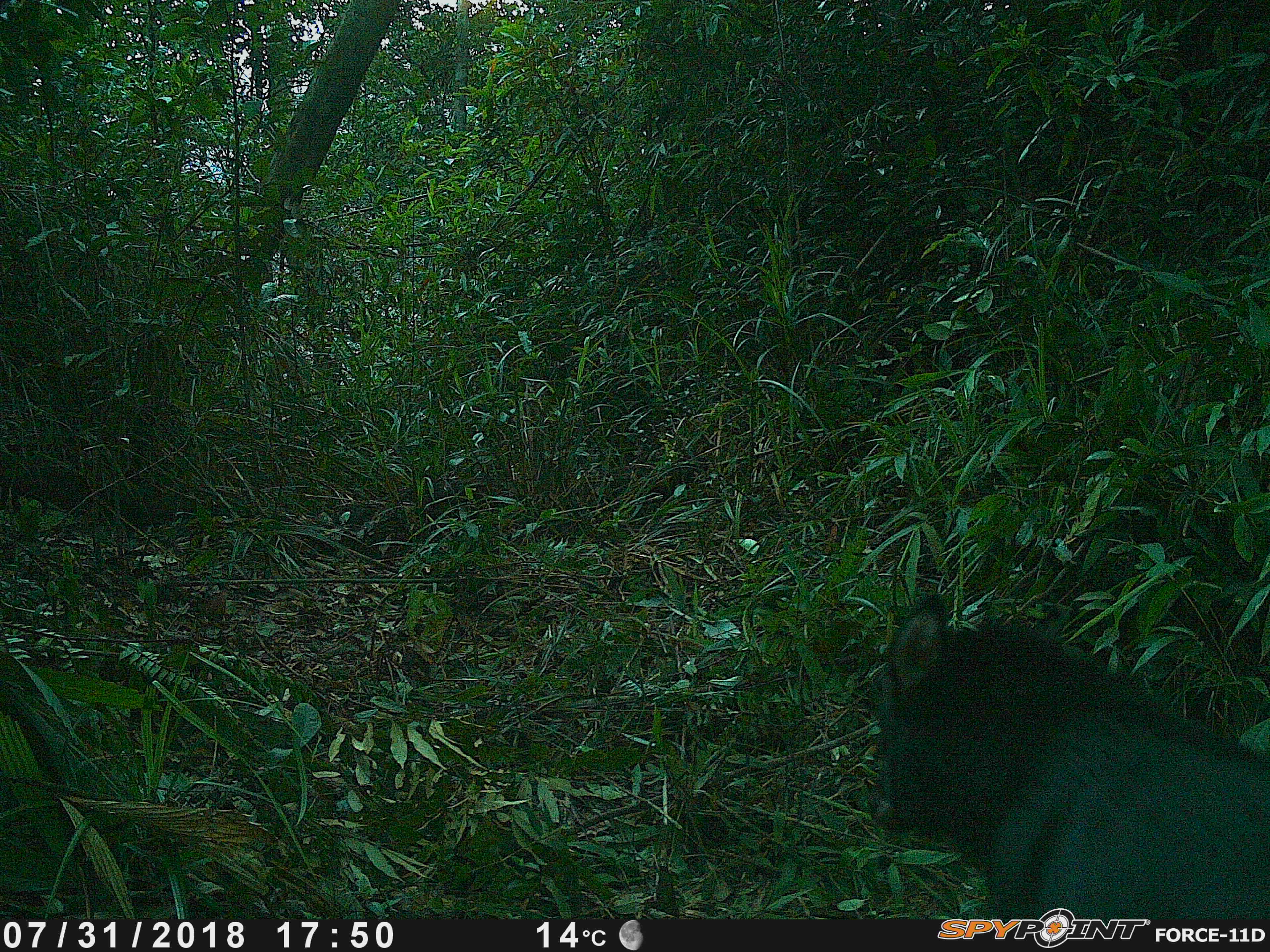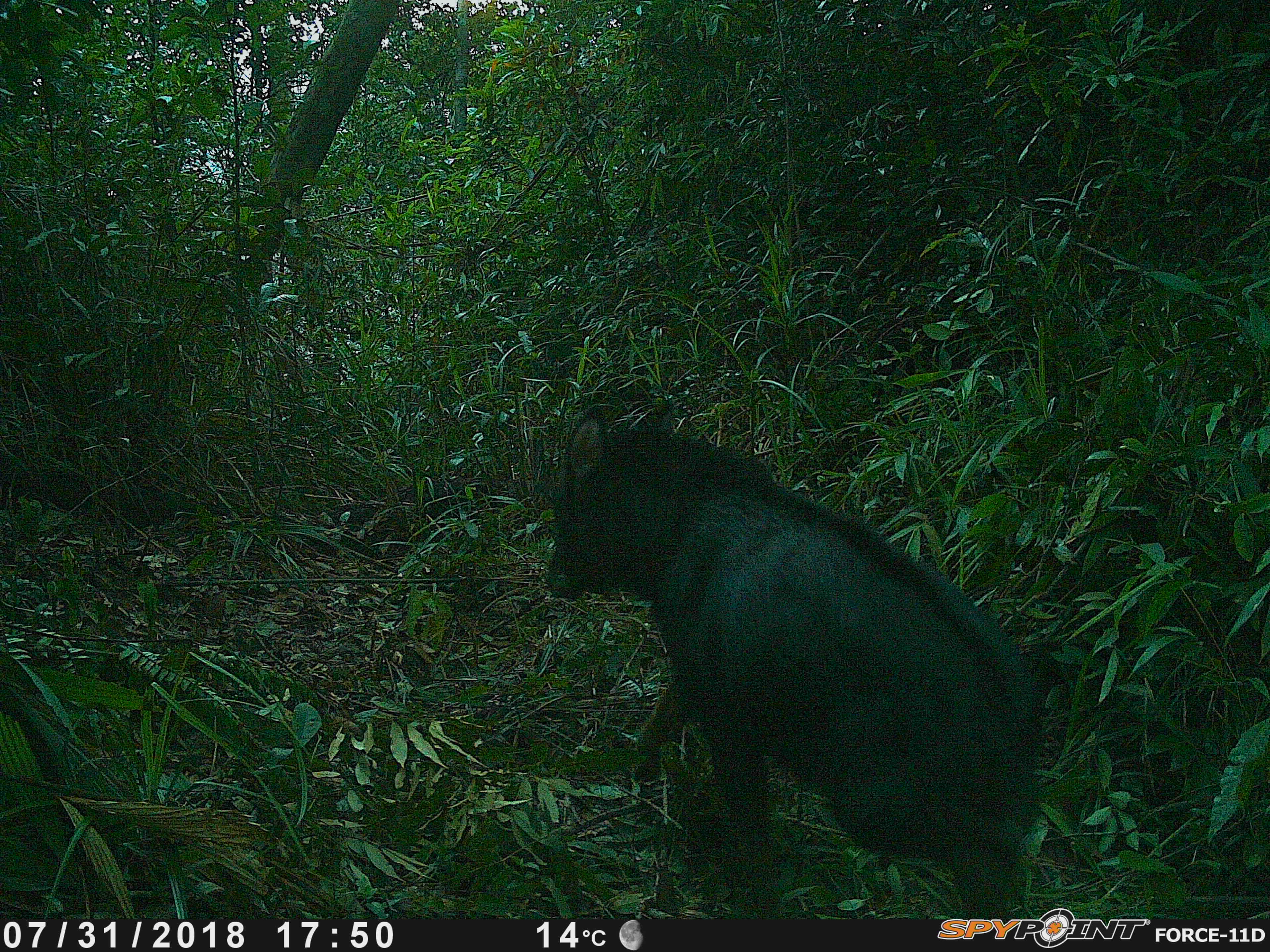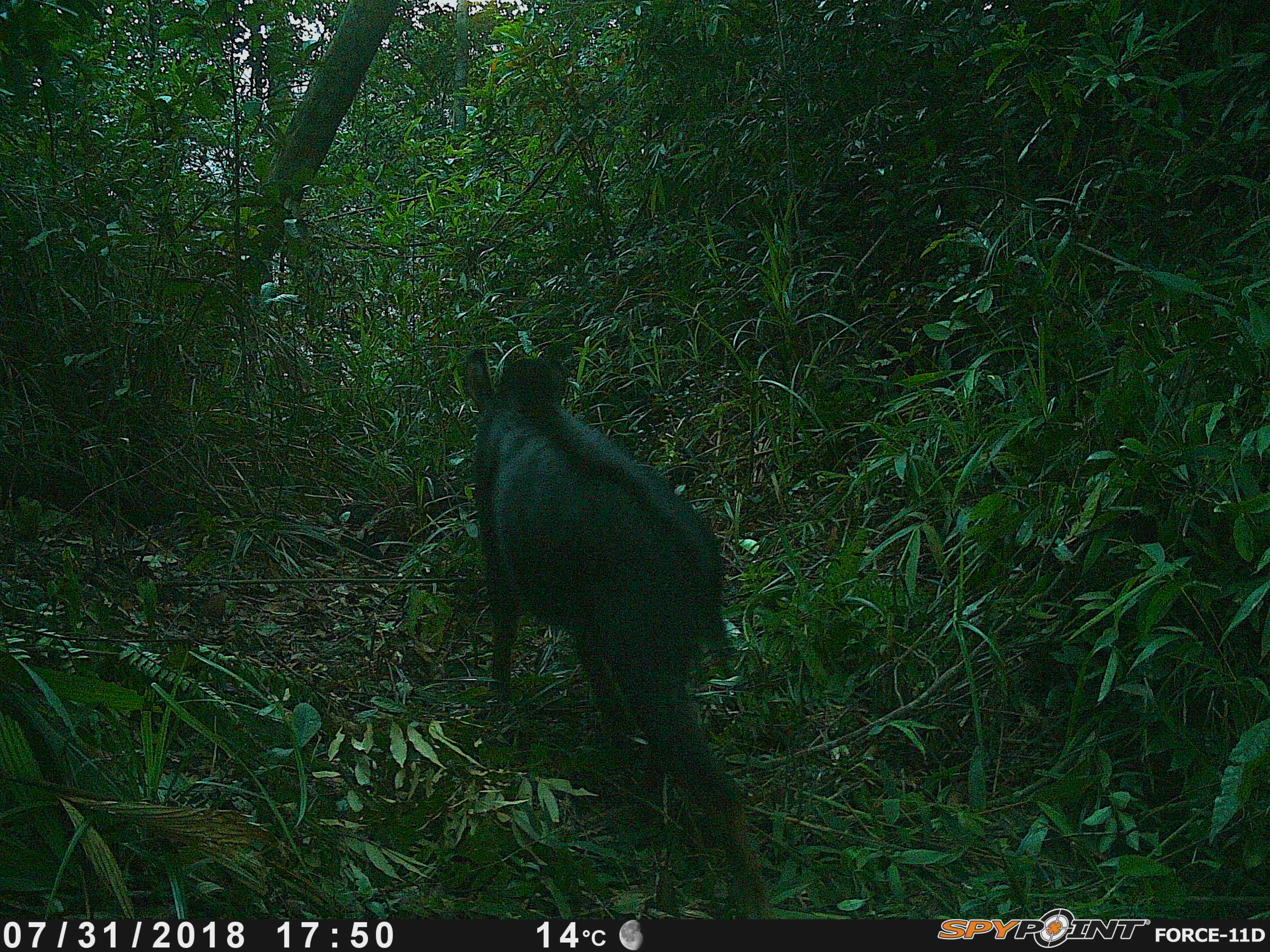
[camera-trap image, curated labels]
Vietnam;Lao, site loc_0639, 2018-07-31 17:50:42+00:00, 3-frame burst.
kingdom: Animalia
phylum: Chordata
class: Mammalia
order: Artiodactyla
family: Bovidae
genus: Capricornis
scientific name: Capricornis sumatraensis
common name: chinese serow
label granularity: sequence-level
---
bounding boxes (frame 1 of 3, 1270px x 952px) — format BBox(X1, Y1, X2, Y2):
chinese serow: BBox(865, 591, 1270, 916)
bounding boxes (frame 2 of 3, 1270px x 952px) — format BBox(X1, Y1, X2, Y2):
chinese serow: BBox(543, 397, 1047, 918)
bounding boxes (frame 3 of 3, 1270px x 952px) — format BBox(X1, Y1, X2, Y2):
chinese serow: BBox(462, 344, 770, 916)